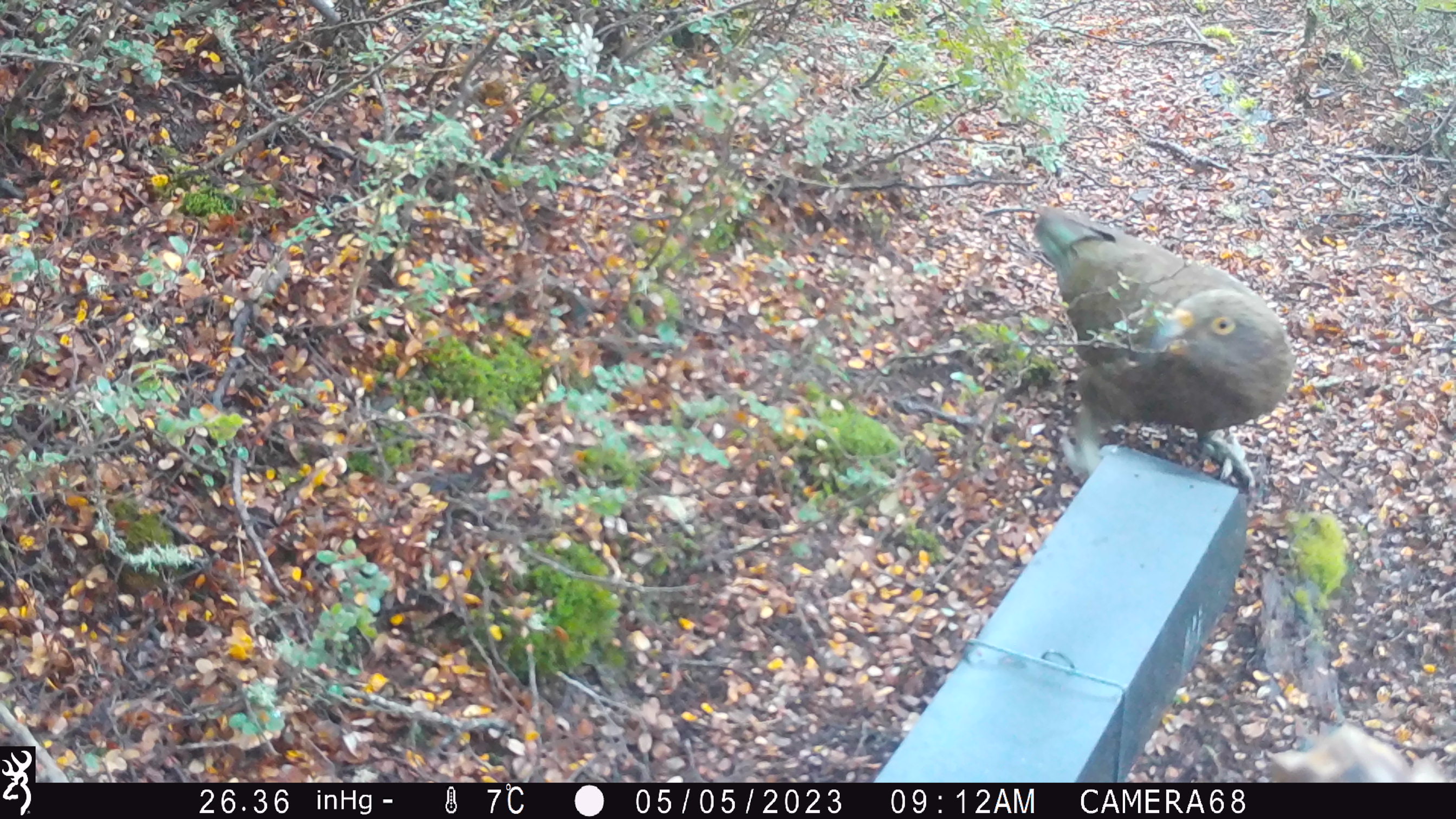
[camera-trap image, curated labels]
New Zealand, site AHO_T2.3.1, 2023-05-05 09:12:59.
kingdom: Animalia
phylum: Chordata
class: Aves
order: Psittaciformes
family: Strigopidae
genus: Nestor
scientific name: Nestor notabilis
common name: kea